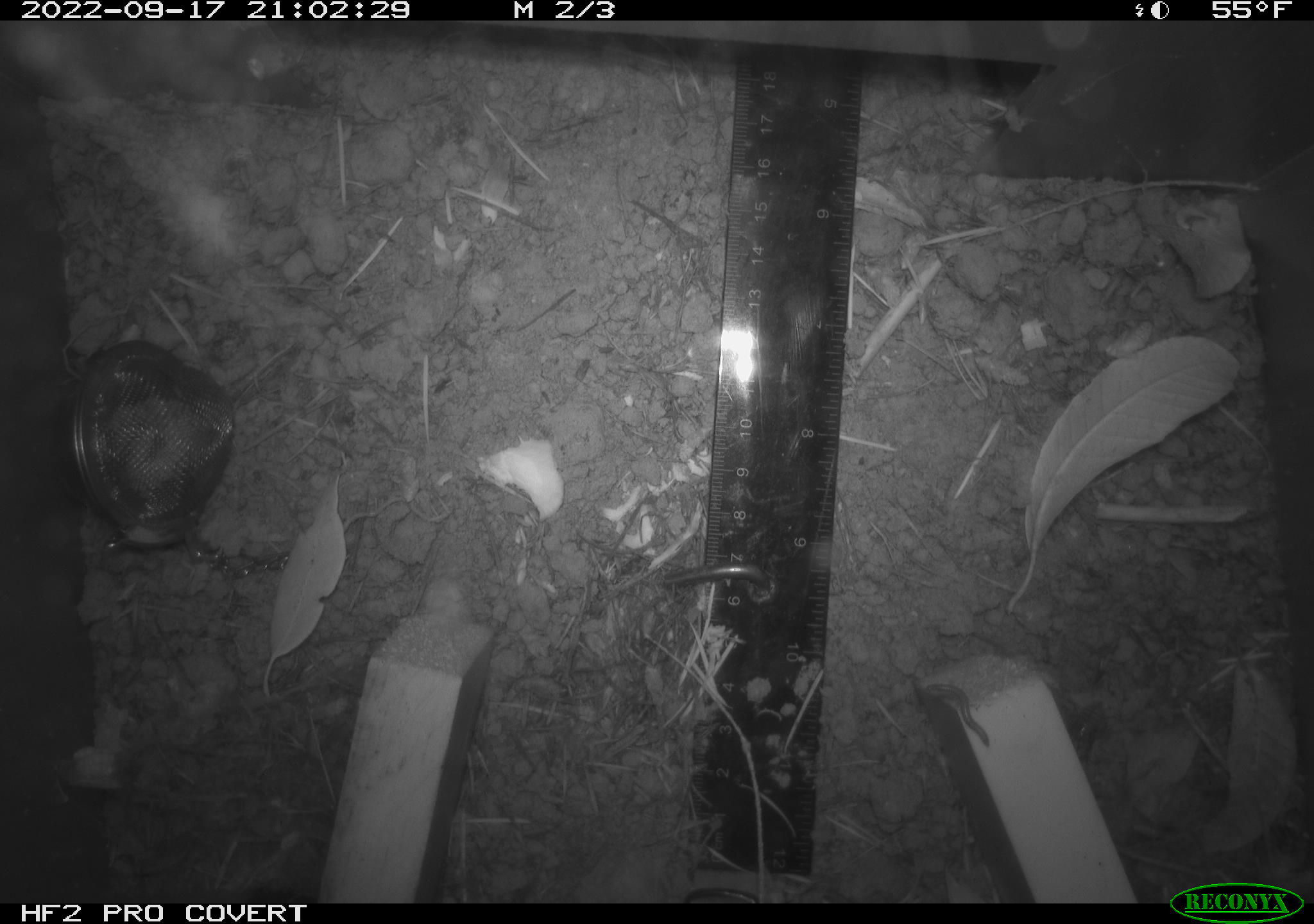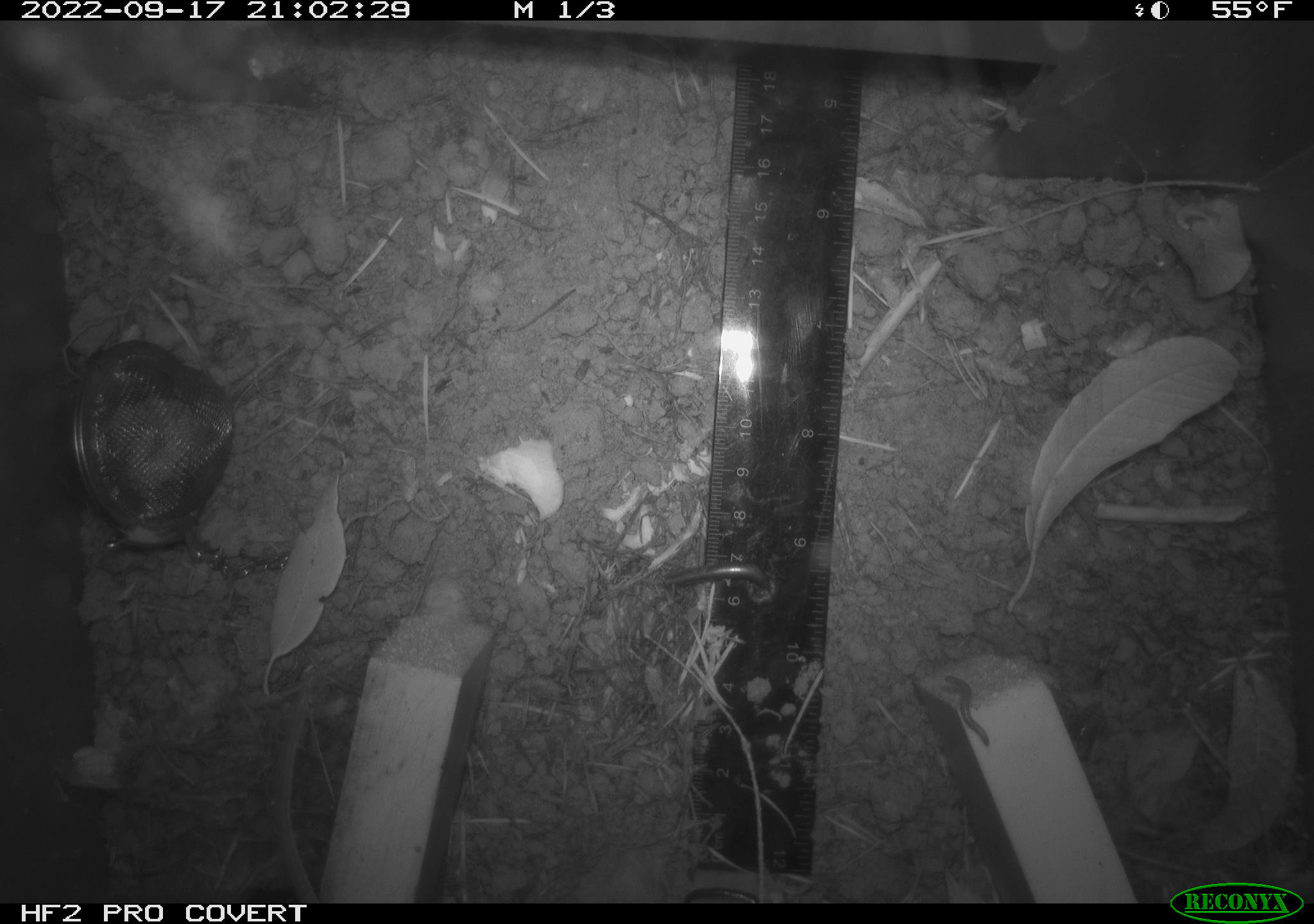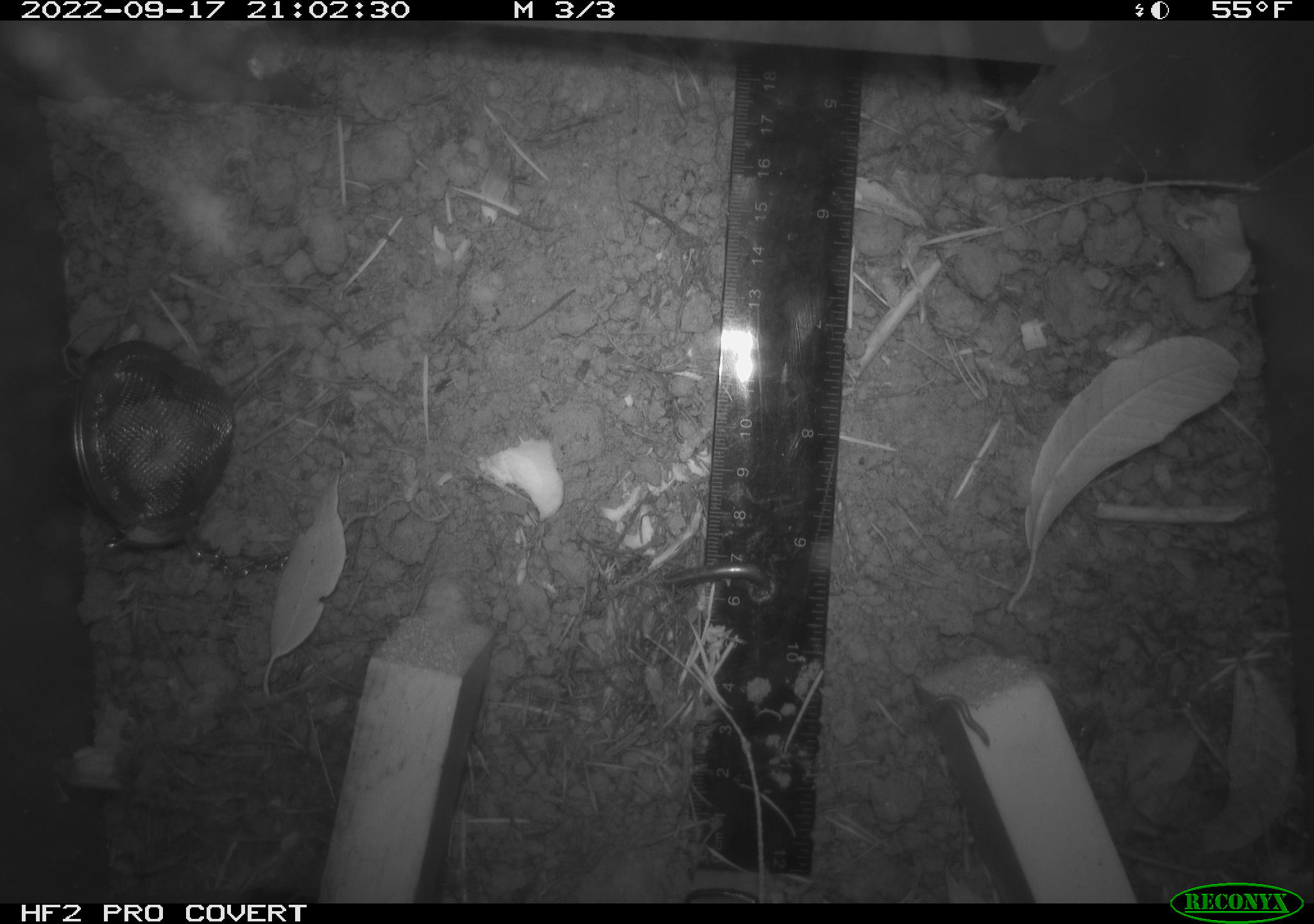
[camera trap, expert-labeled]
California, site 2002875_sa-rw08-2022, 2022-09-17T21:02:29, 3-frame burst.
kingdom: Animalia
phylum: Chordata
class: Mammalia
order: Rodentia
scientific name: Rodentia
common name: mouse species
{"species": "mouse species (Rodentia)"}